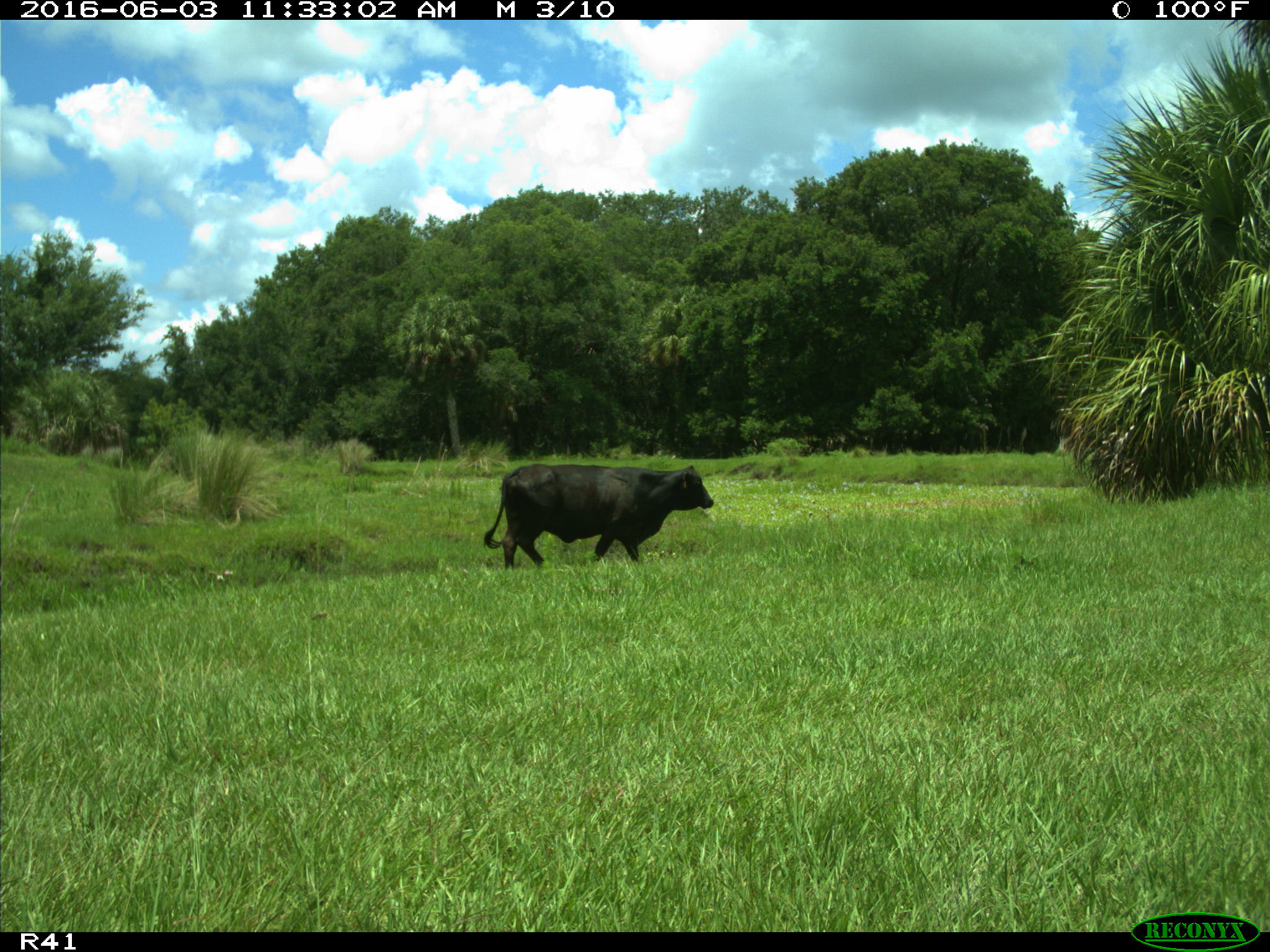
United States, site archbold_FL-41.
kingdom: Animalia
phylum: Chordata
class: Mammalia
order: Artiodactyla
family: Bovidae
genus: Bos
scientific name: Bos taurus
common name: domestic cow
Bos taurus (domestic cow).